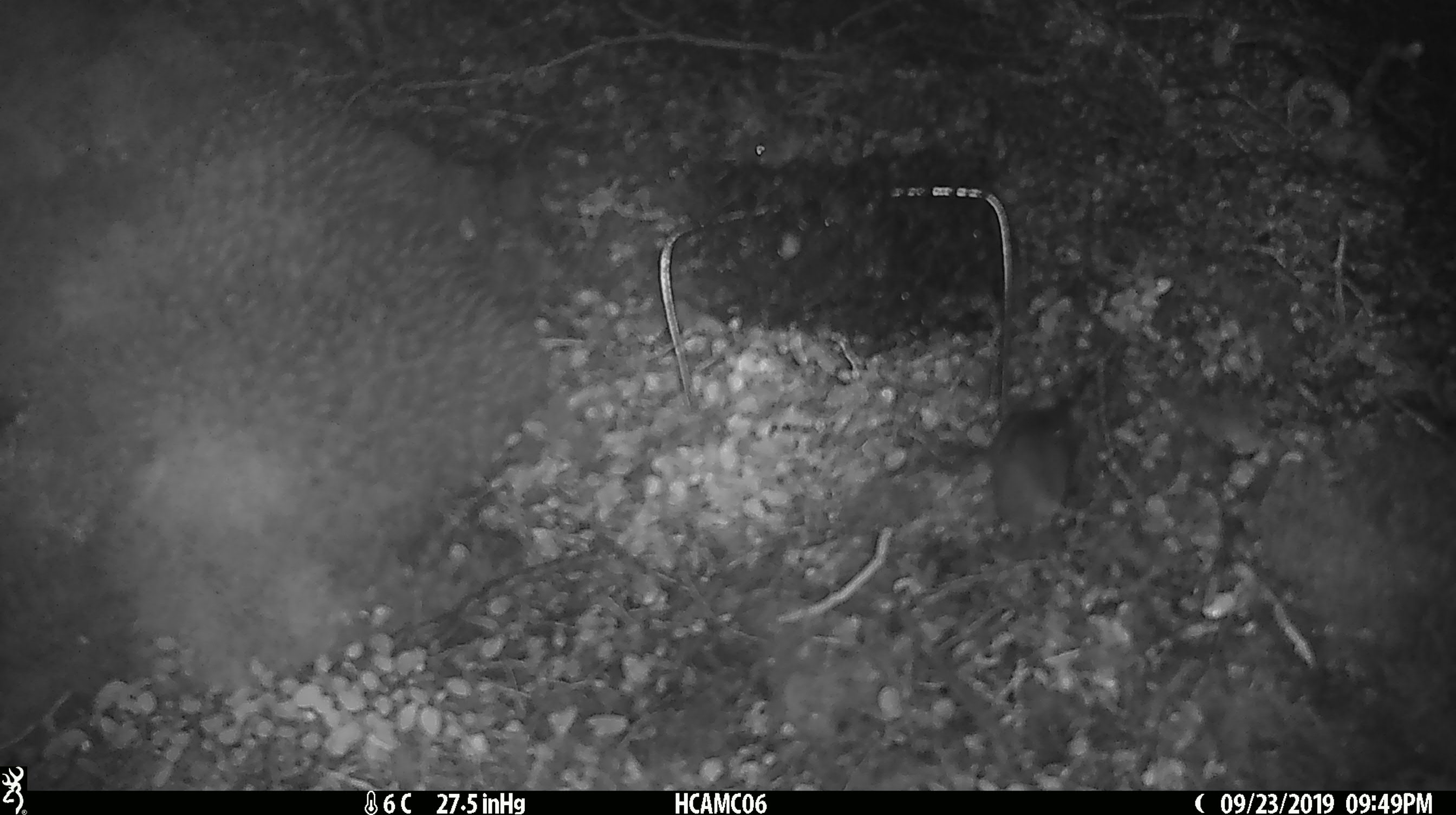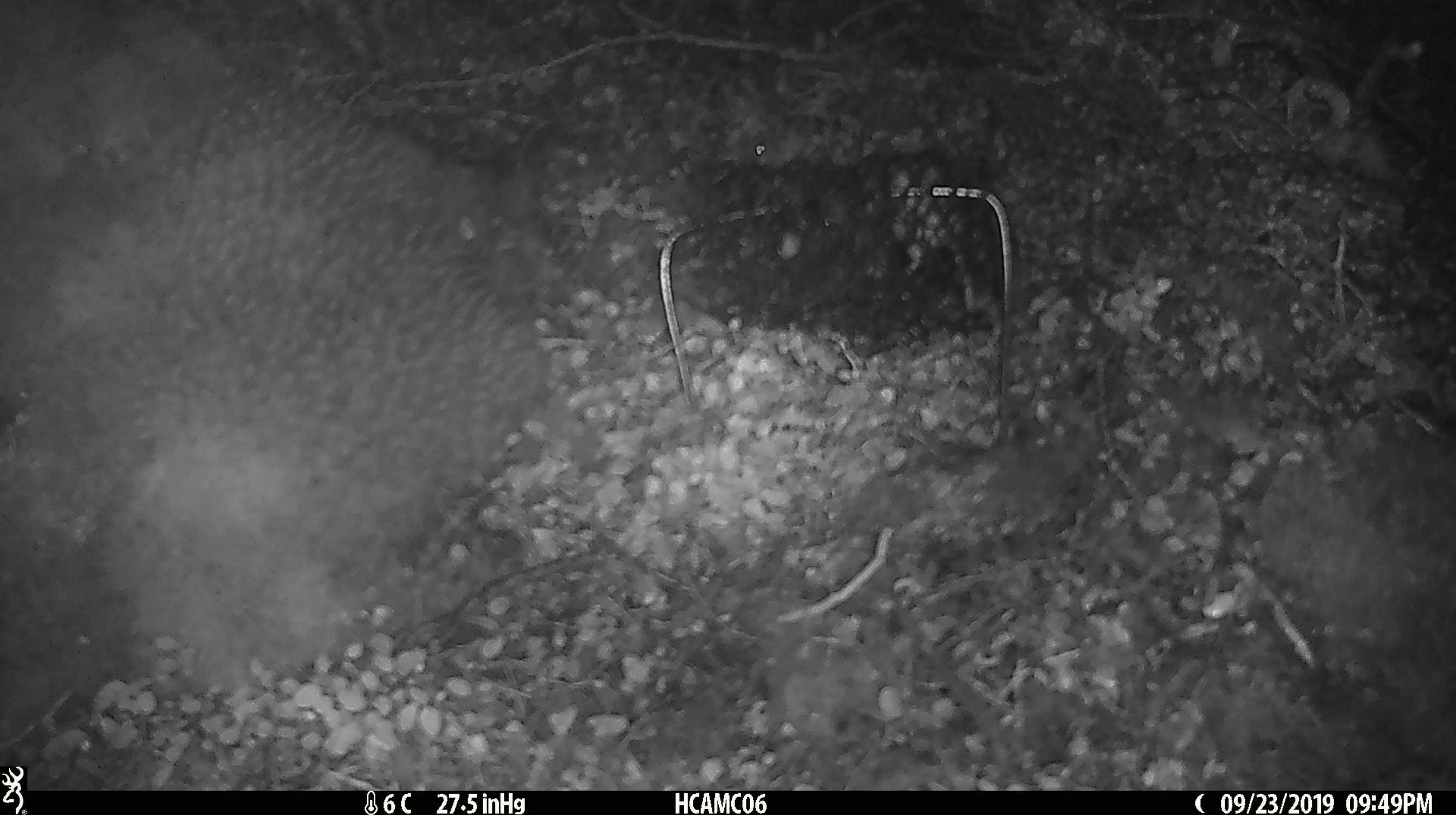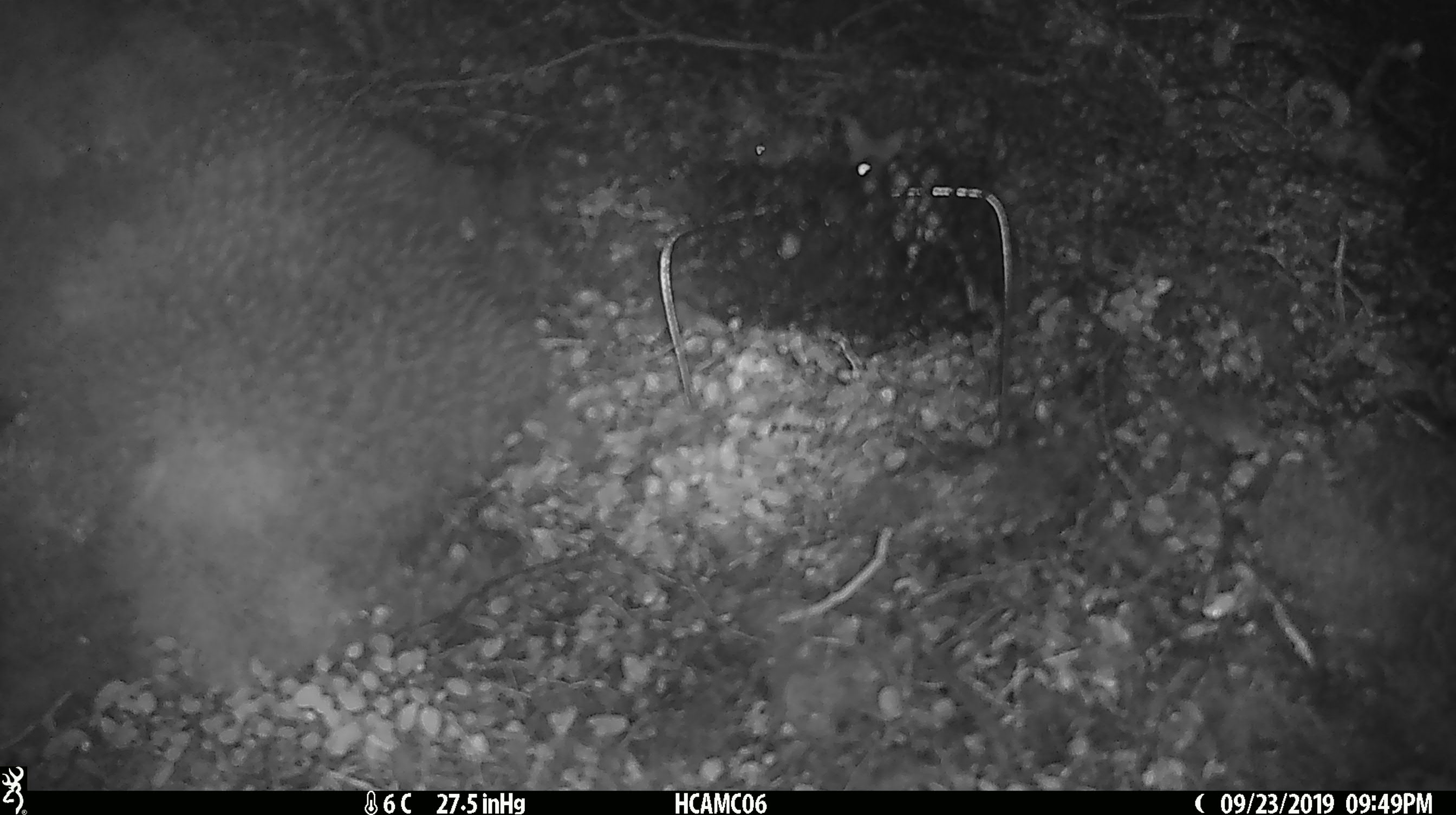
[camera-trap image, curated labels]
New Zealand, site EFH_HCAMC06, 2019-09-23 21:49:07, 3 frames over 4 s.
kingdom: Animalia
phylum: Chordata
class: Mammalia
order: Rodentia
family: Muridae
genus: Mus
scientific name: Mus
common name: mouse